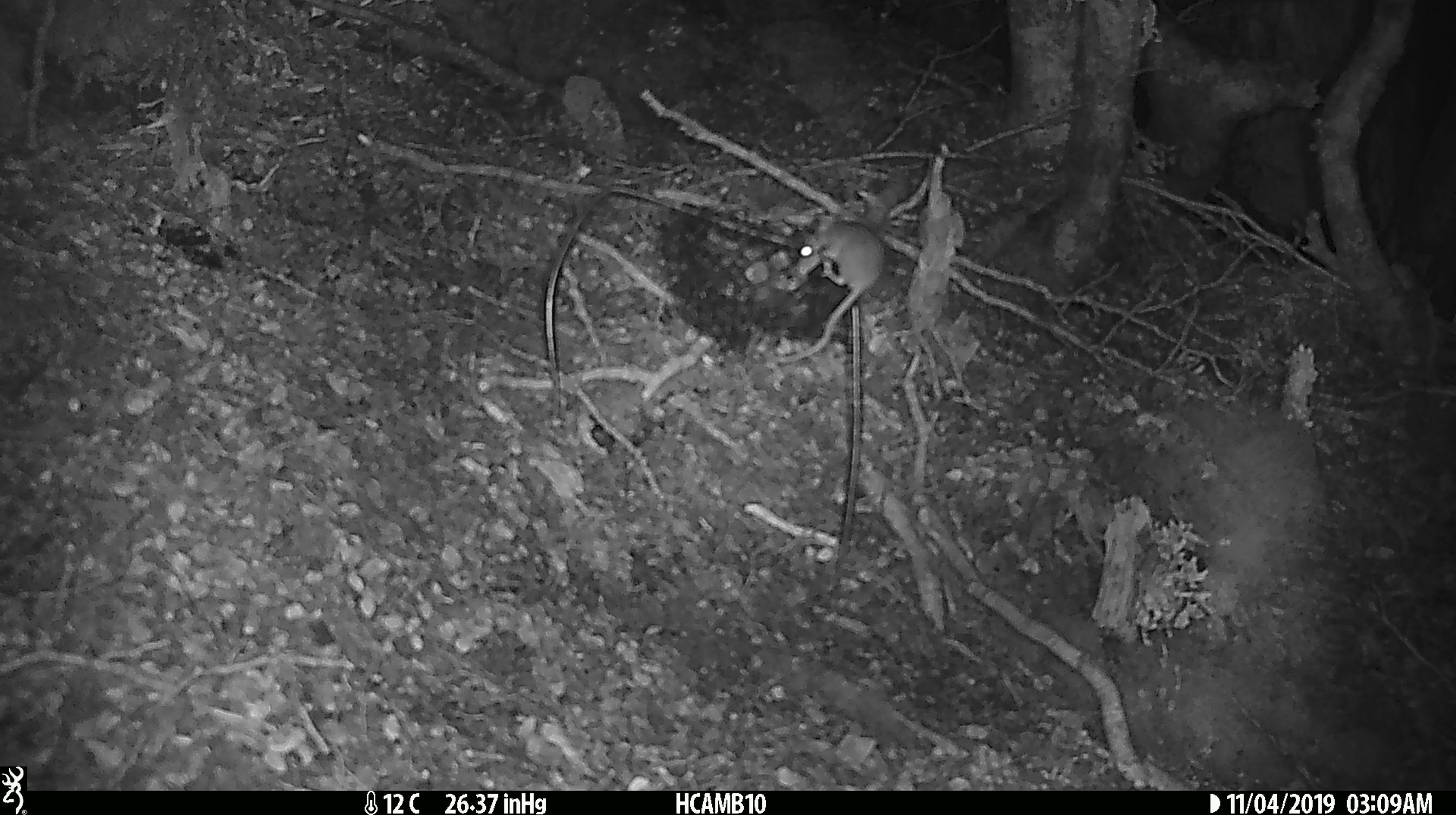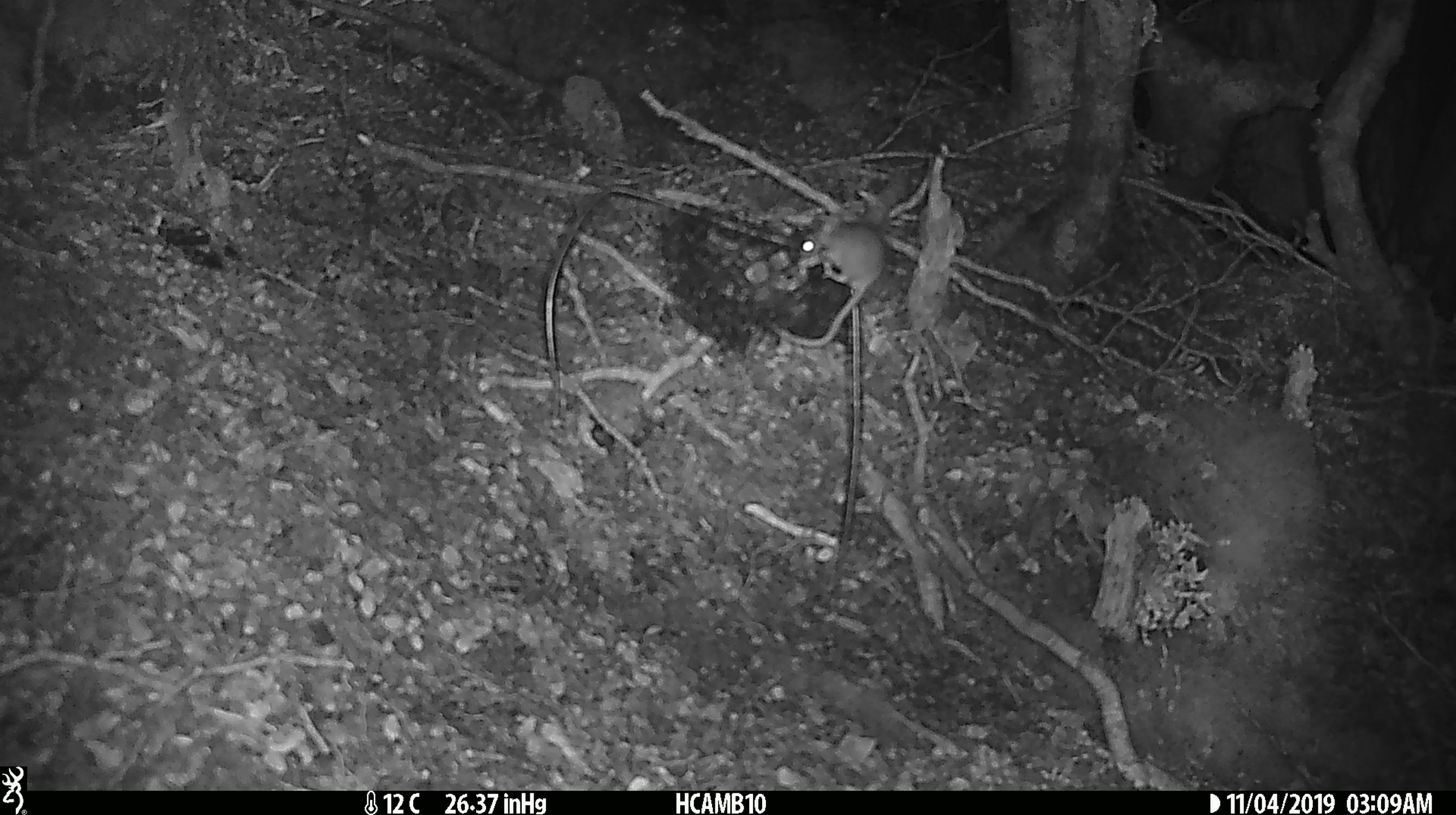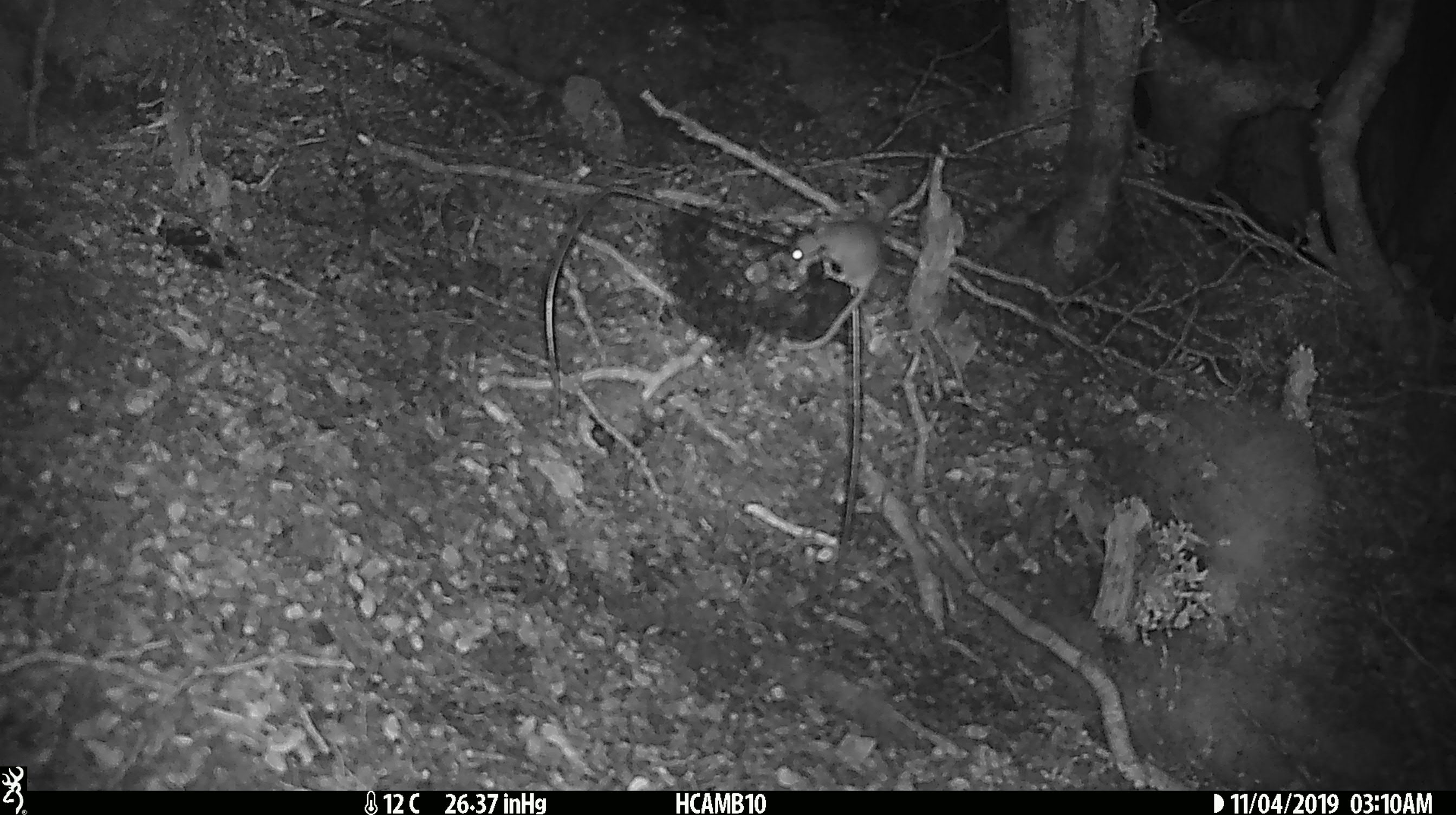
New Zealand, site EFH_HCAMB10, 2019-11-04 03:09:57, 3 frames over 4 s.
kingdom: Animalia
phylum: Chordata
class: Mammalia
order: Rodentia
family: Muridae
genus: Mus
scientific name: Mus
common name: mouse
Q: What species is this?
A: Mouse (Mus).